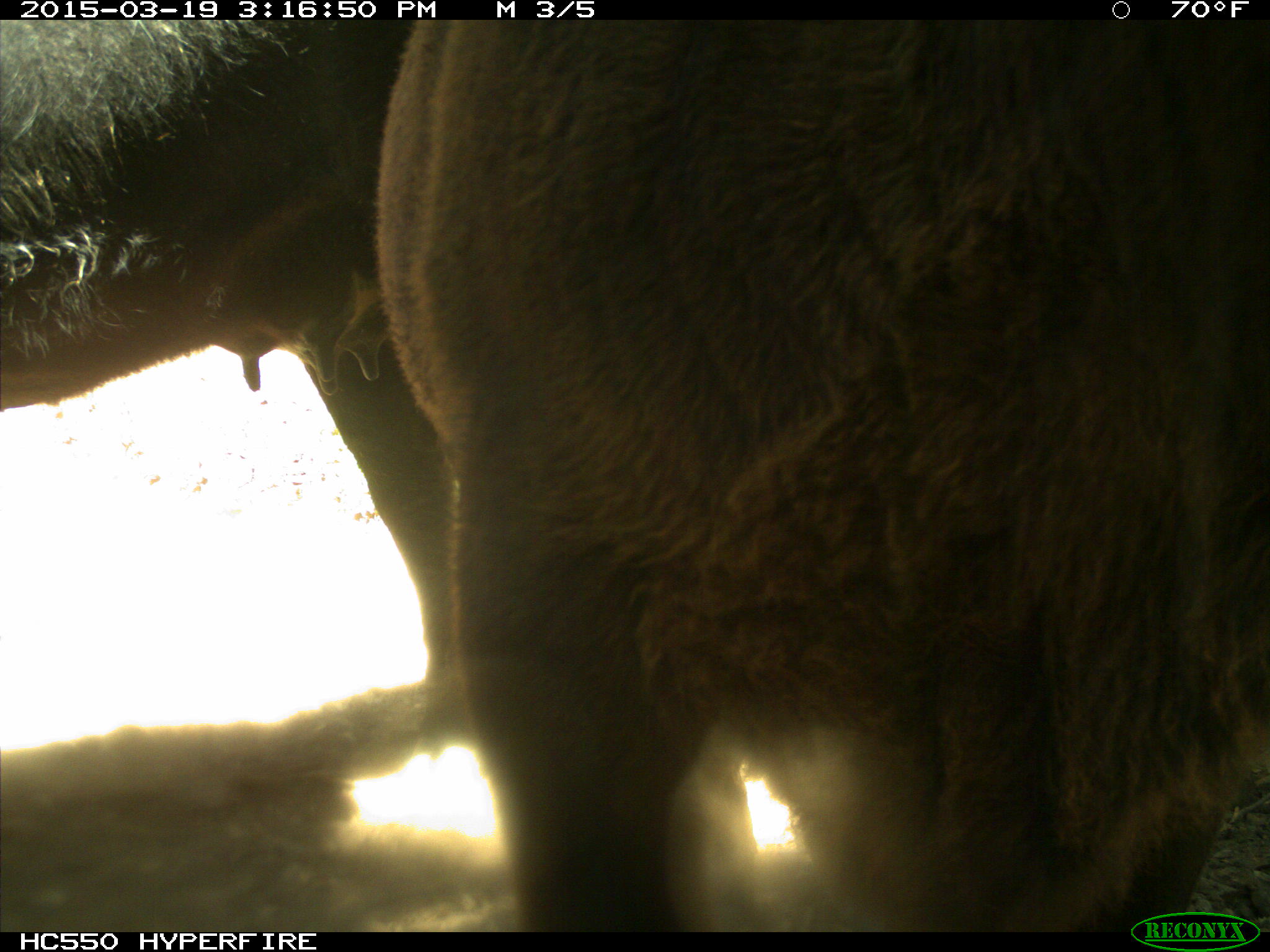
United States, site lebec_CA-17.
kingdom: Animalia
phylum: Chordata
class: Mammalia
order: Artiodactyla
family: Bovidae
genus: Bos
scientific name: Bos taurus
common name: domestic cow